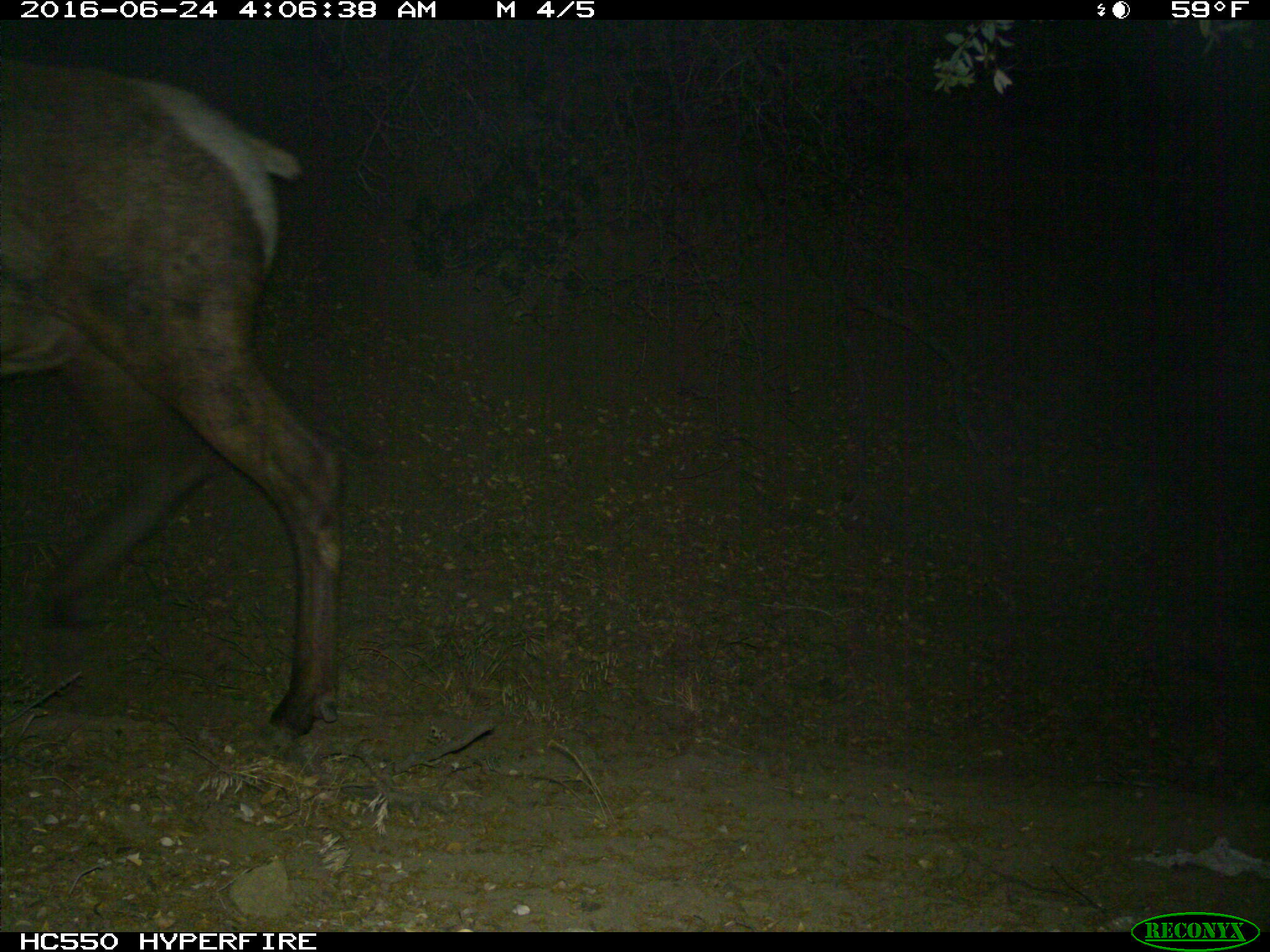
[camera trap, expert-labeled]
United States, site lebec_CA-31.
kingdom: Animalia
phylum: Chordata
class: Mammalia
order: Artiodactyla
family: Cervidae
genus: Cervus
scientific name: Cervus canadensis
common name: elk